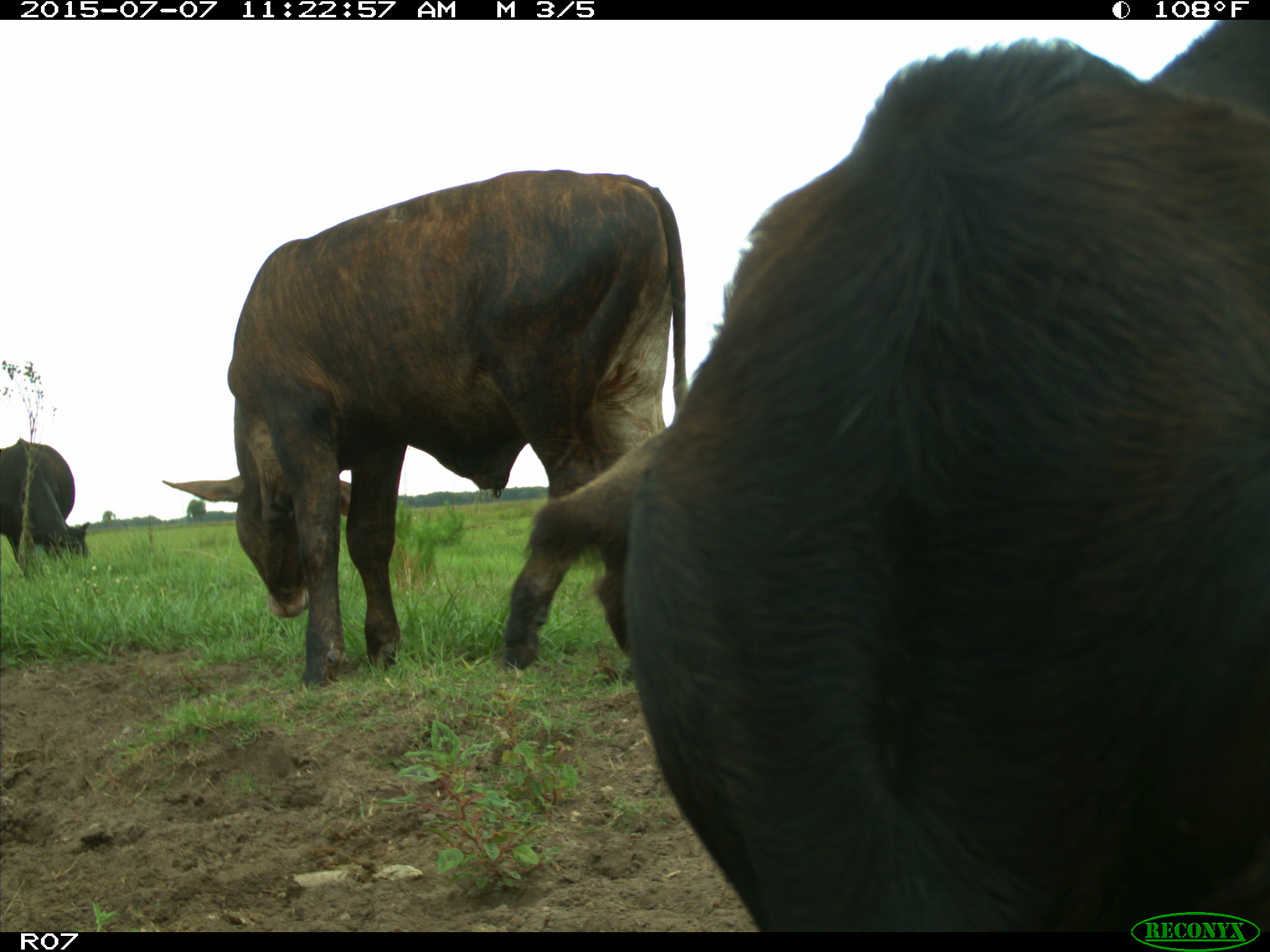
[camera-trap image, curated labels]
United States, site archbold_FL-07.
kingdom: Animalia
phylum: Chordata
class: Mammalia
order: Artiodactyla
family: Bovidae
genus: Bos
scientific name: Bos taurus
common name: domestic cow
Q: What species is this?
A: Bos taurus (domestic cow).